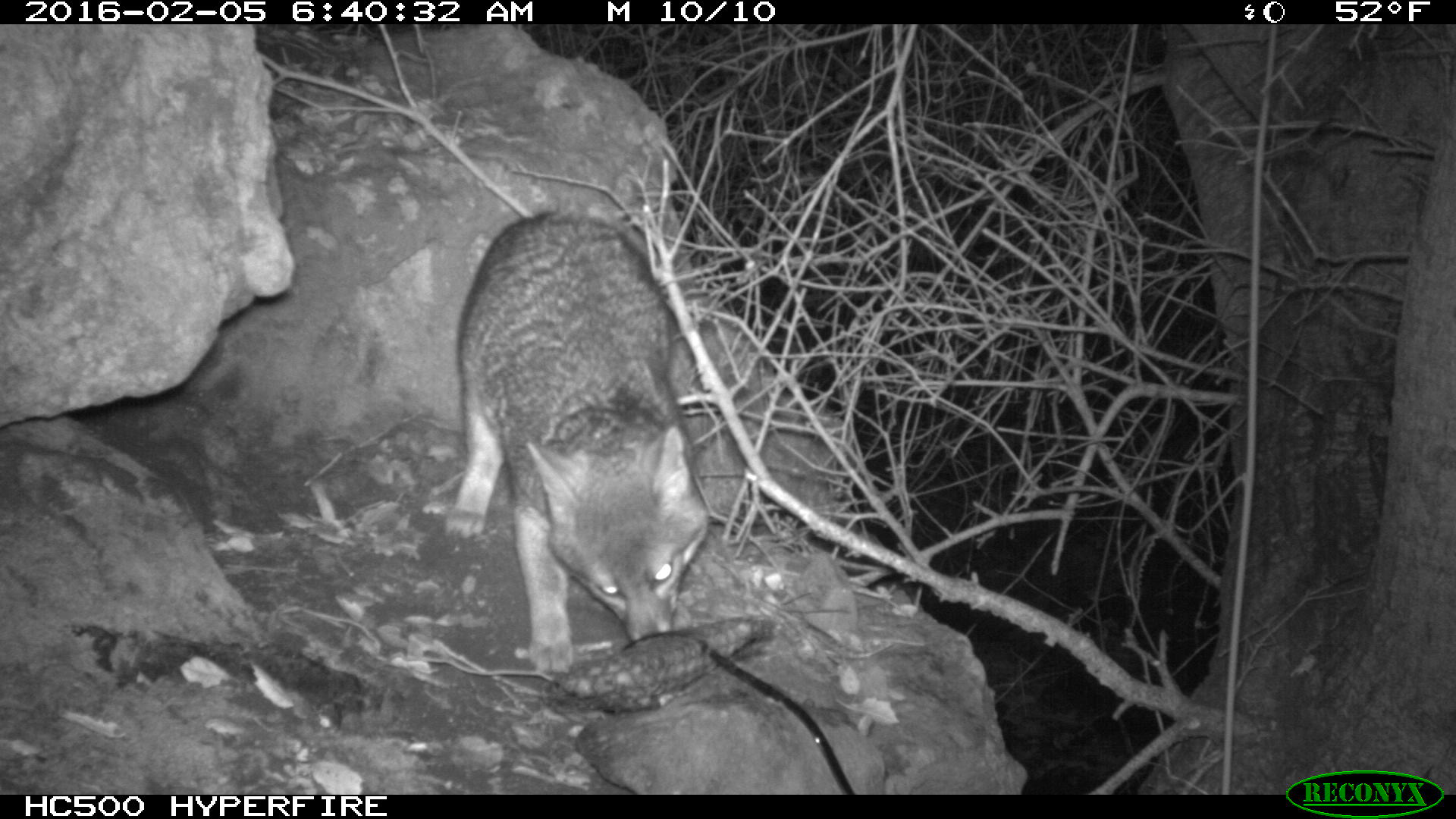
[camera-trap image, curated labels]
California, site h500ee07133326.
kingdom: Animalia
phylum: Chordata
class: Mammalia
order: Carnivora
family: Canidae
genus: Urocyon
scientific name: Urocyon littoralis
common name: island fox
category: fox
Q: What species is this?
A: Fox (island fox) (Urocyon littoralis).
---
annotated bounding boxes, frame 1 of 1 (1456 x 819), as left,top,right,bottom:
fox: 445,213,710,673